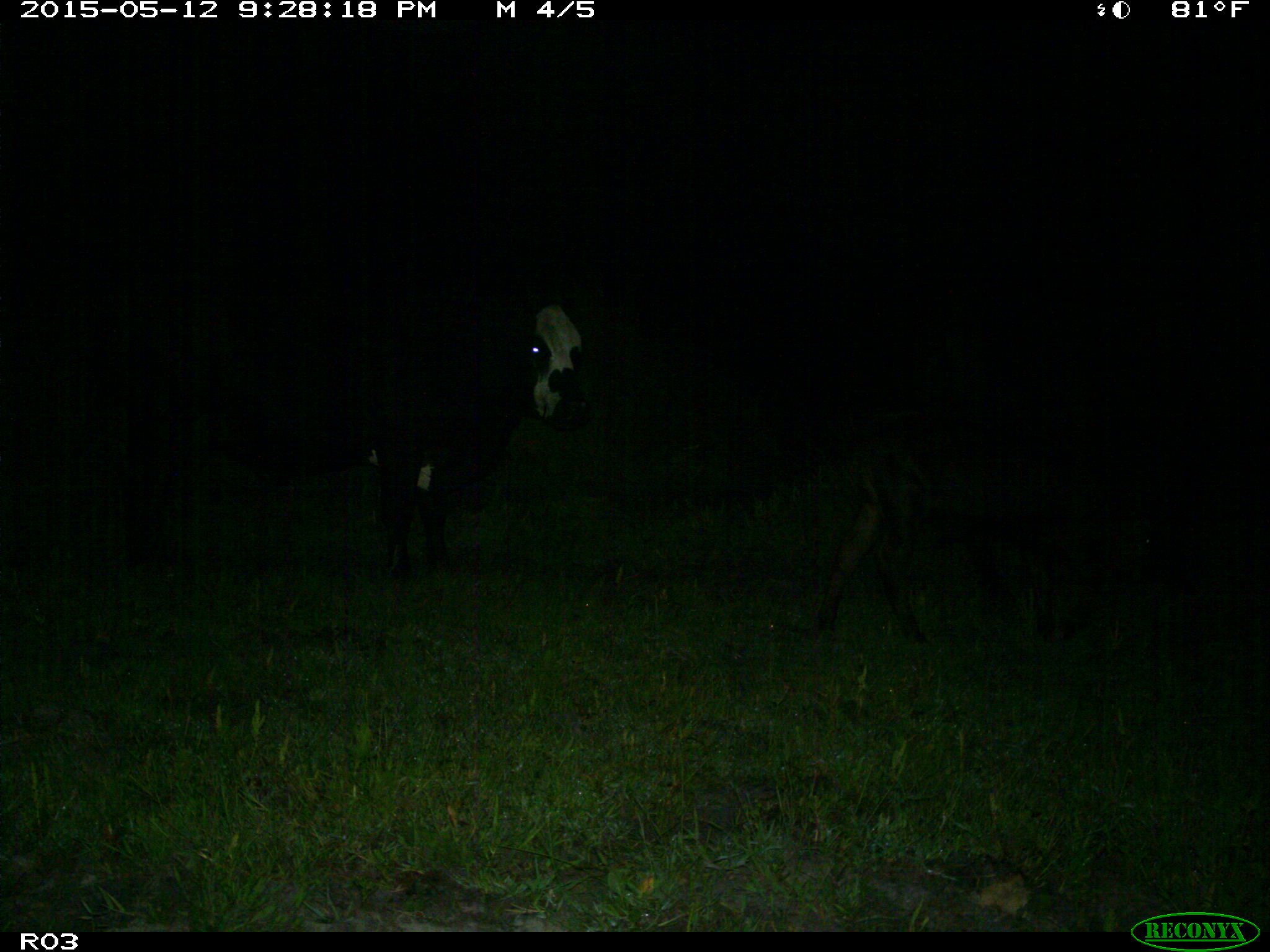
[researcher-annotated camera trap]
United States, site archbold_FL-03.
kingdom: Animalia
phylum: Chordata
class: Mammalia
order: Artiodactyla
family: Bovidae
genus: Bos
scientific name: Bos taurus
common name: domestic cow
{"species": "Bos taurus (domestic cow)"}